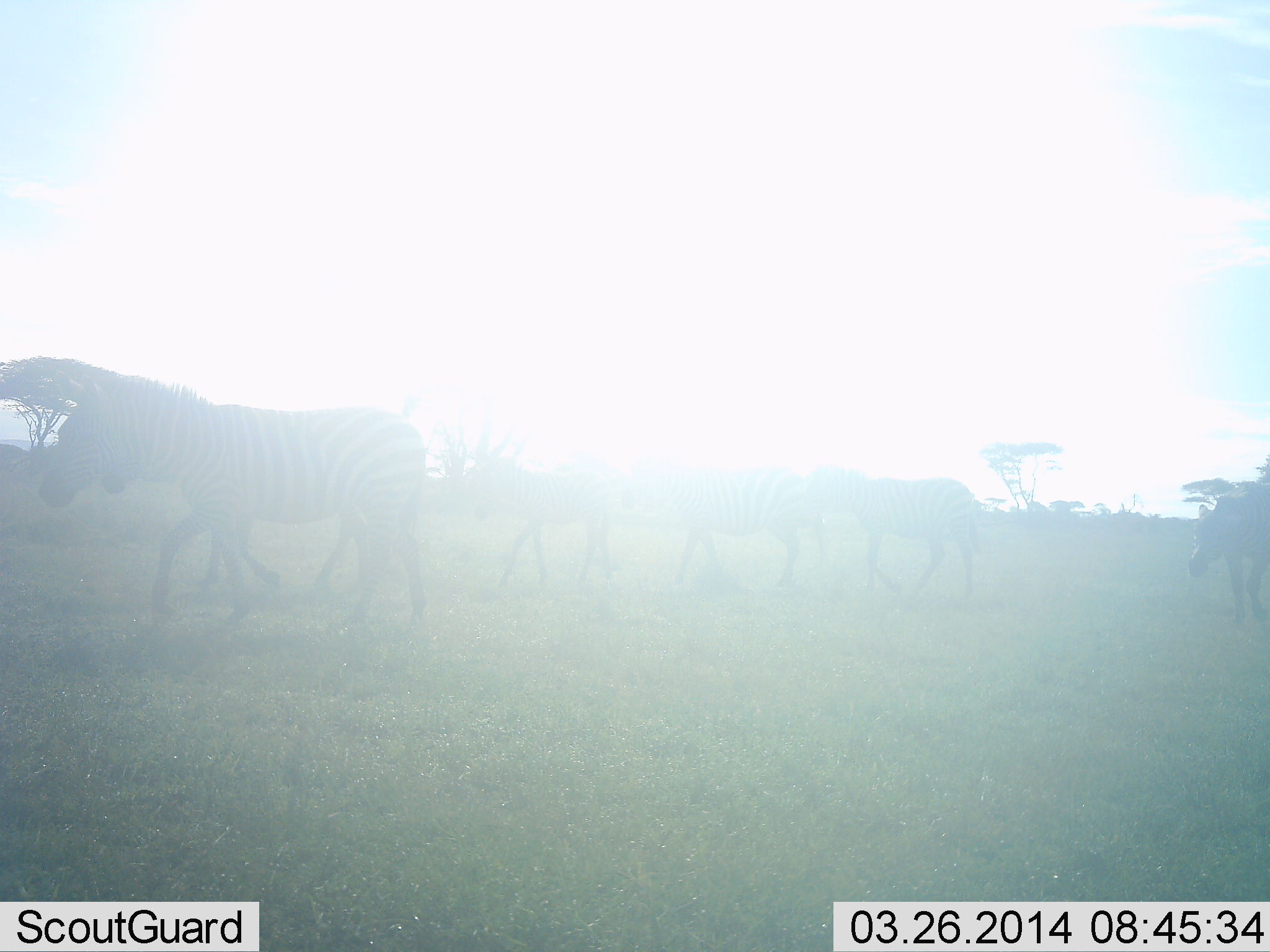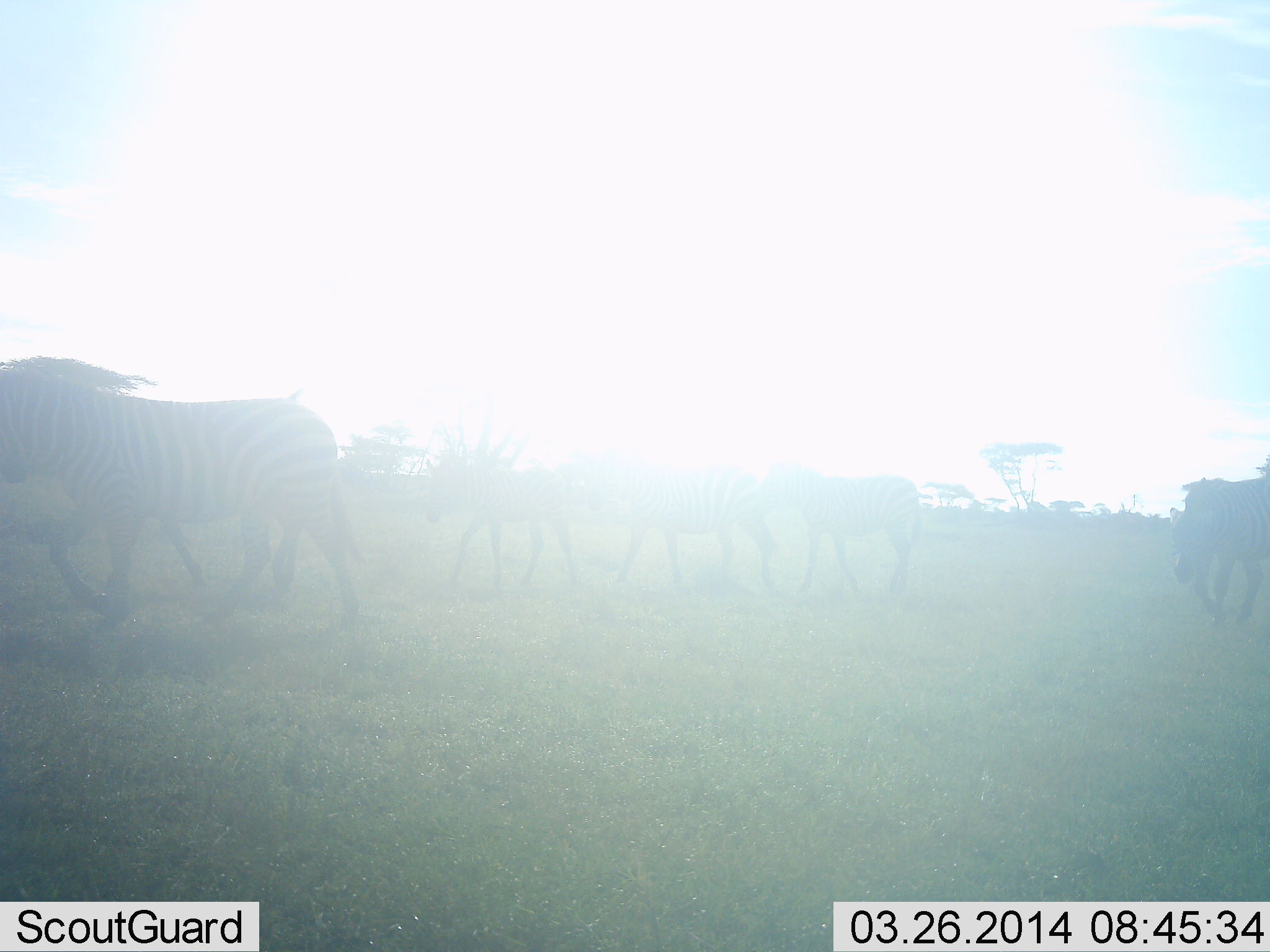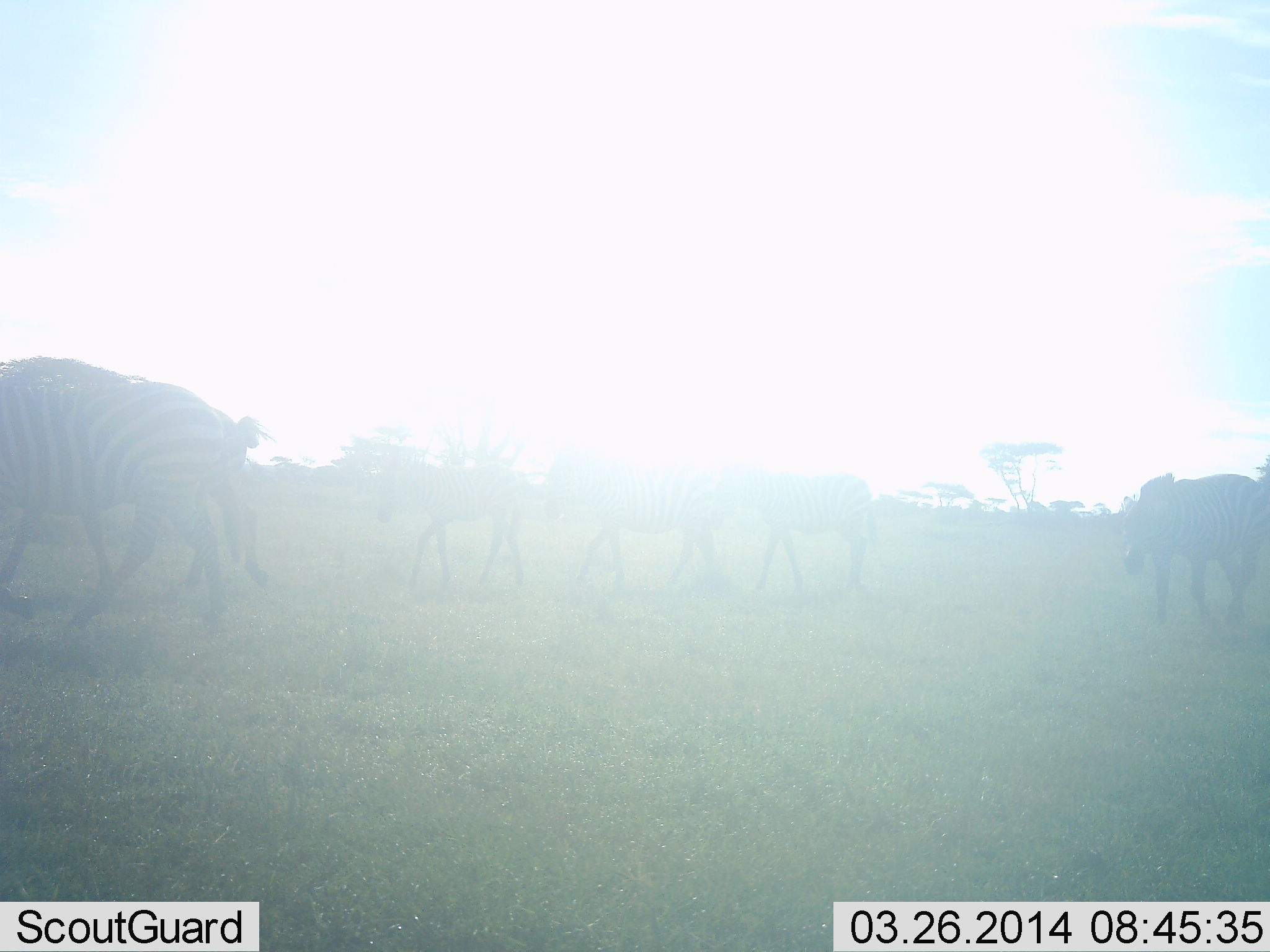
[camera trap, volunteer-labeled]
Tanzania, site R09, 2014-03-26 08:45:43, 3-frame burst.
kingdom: Animalia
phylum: Chordata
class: Mammalia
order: Perissodactyla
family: Equidae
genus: Equus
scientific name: Equus quagga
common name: plains zebra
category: zebra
Zebra (plains zebra) (Equus quagga), count 5. Behavior (volunteer vote fractions): standing 0%, resting 0%, moving 100%, interacting 0%. Young present (vote fraction): 30%. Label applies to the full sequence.